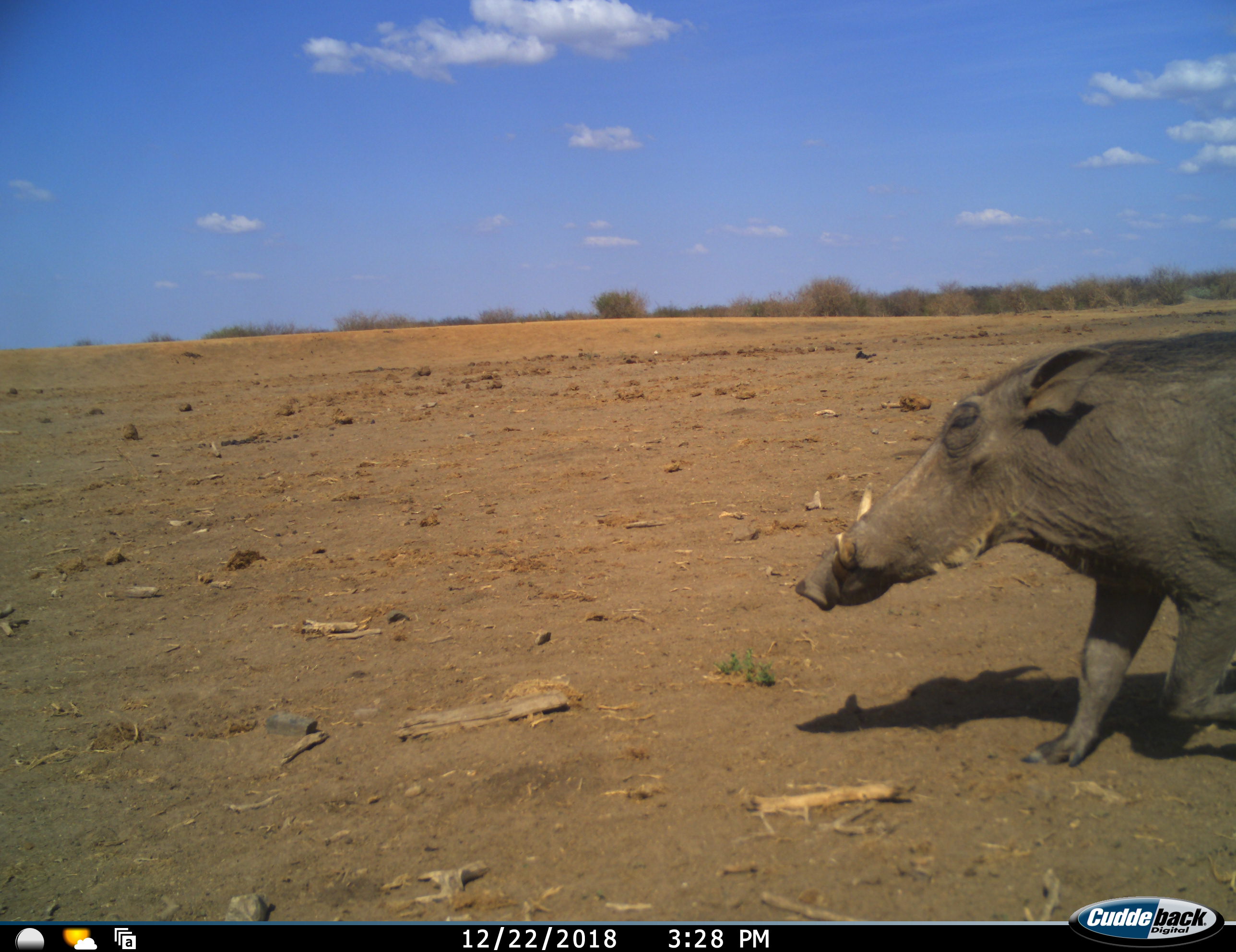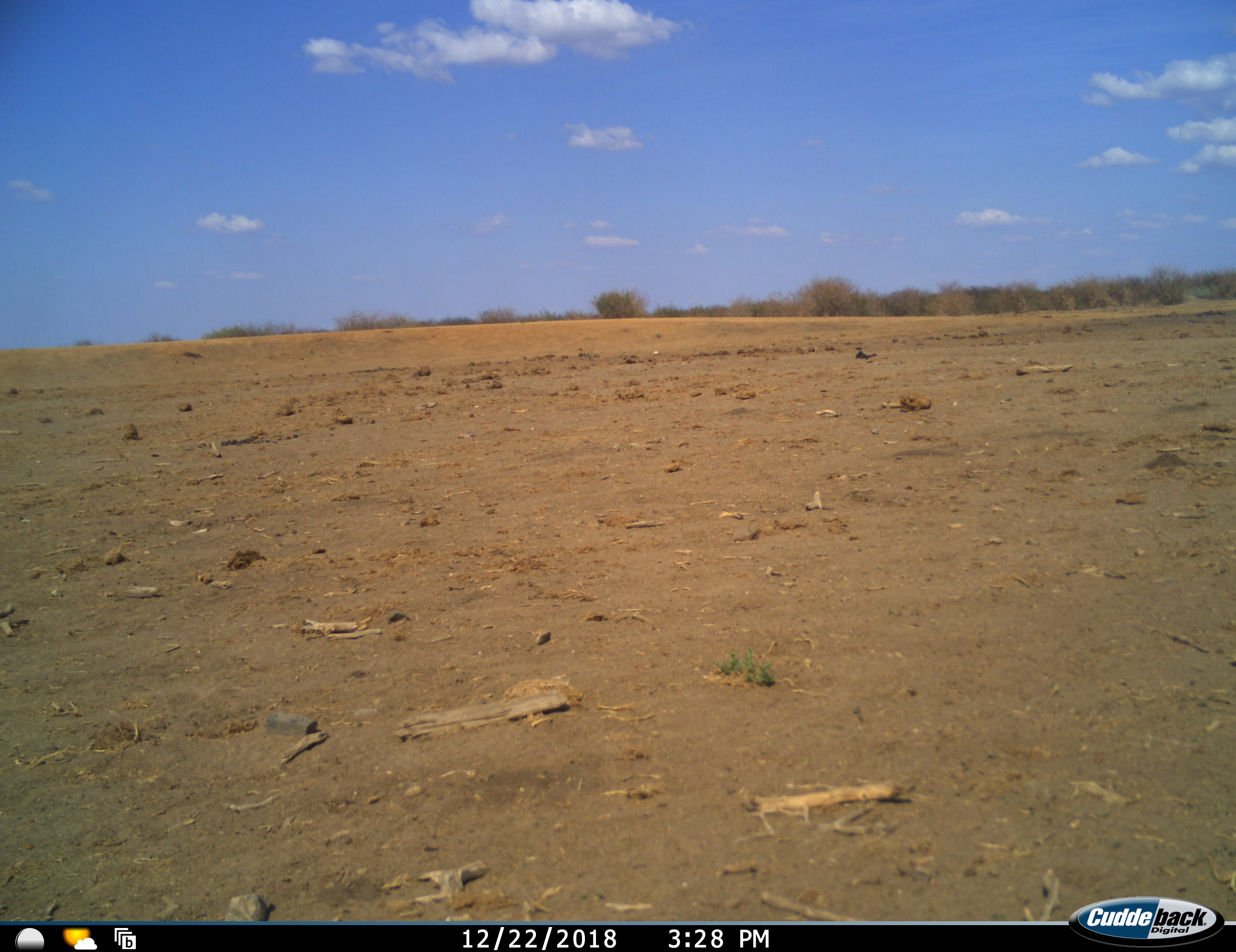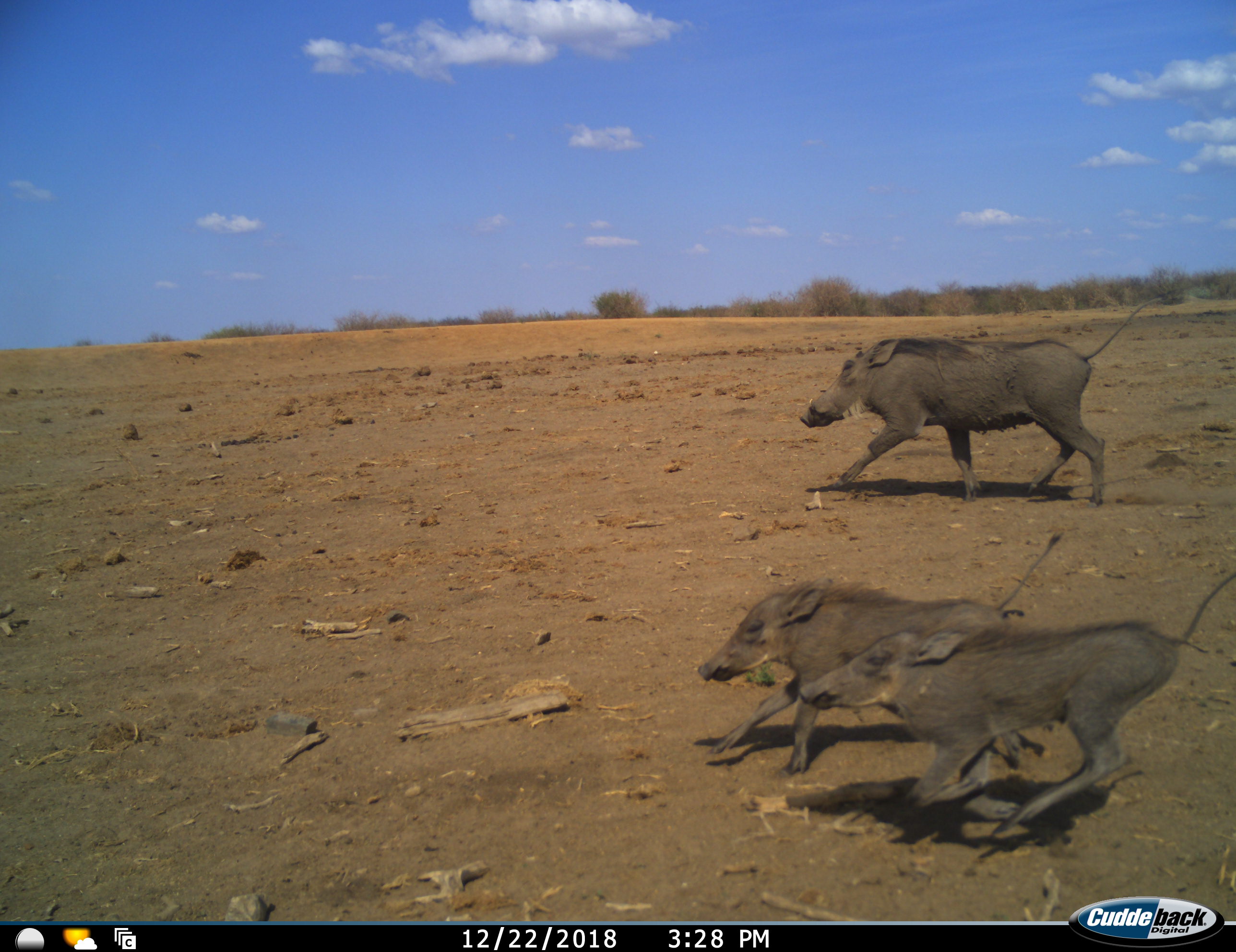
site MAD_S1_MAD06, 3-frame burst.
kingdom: Animalia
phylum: Chordata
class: Mammalia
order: Artiodactyla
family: Suidae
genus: Phacochoerus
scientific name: Phacochoerus africanus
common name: warthog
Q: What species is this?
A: Warthog (Phacochoerus africanus).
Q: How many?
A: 4.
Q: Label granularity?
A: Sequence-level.